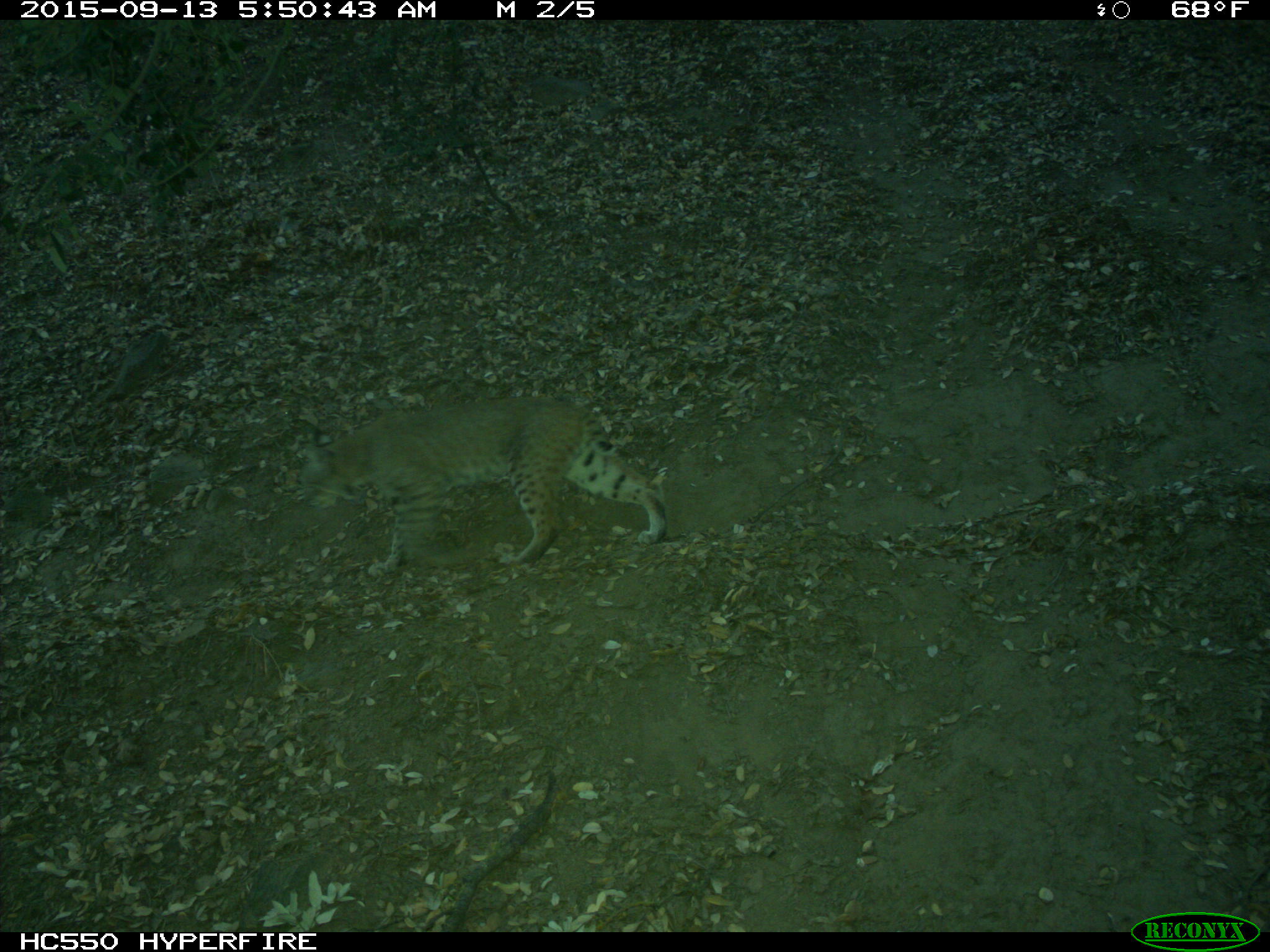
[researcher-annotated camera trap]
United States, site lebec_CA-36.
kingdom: Animalia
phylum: Chordata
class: Mammalia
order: Carnivora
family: Felidae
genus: Lynx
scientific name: Lynx rufus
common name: bobcat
Lynx rufus (bobcat).